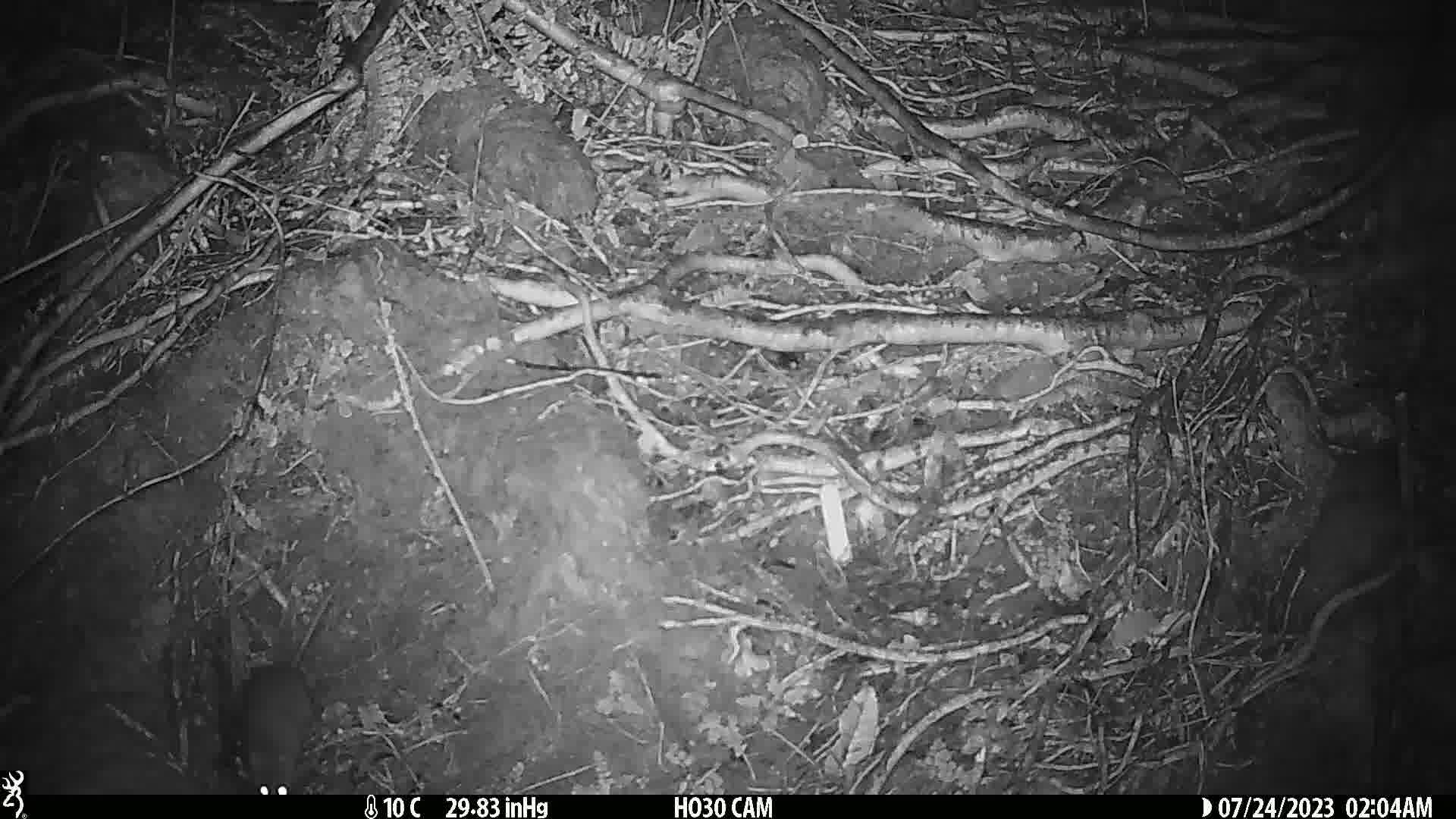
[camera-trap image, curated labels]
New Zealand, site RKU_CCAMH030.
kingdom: Animalia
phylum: Chordata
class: Mammalia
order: Rodentia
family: Muridae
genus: Rattus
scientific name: Rattus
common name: rat